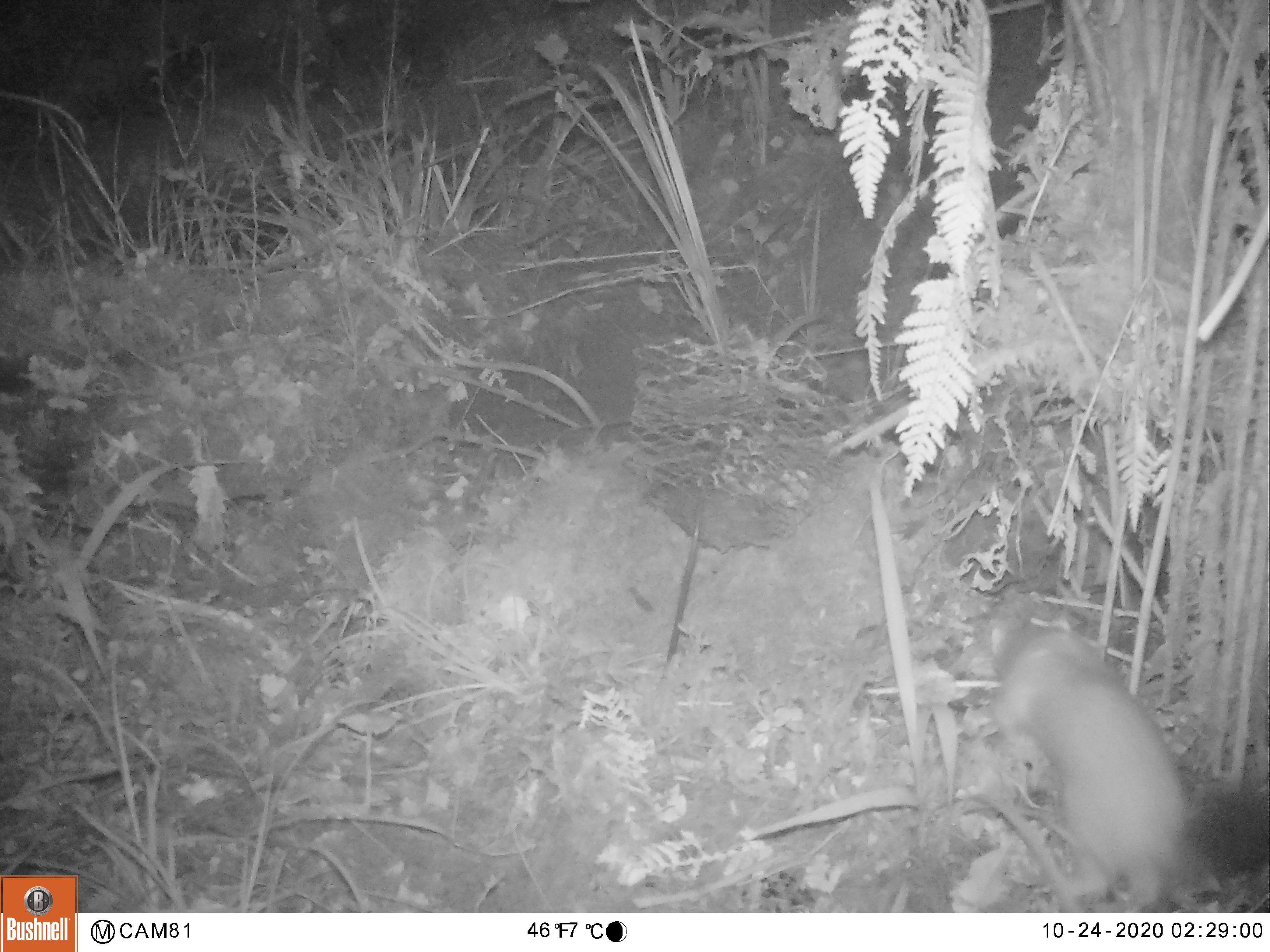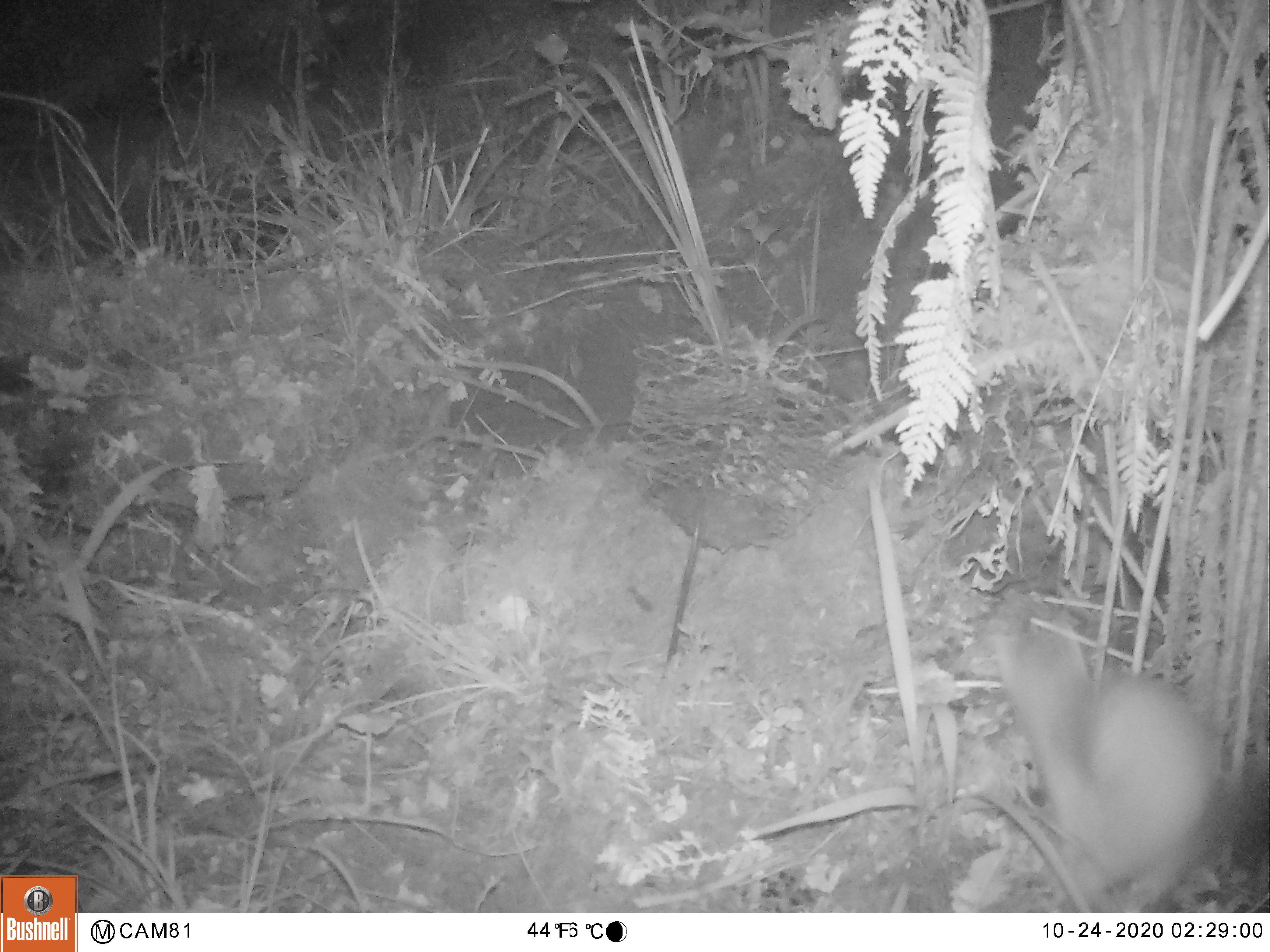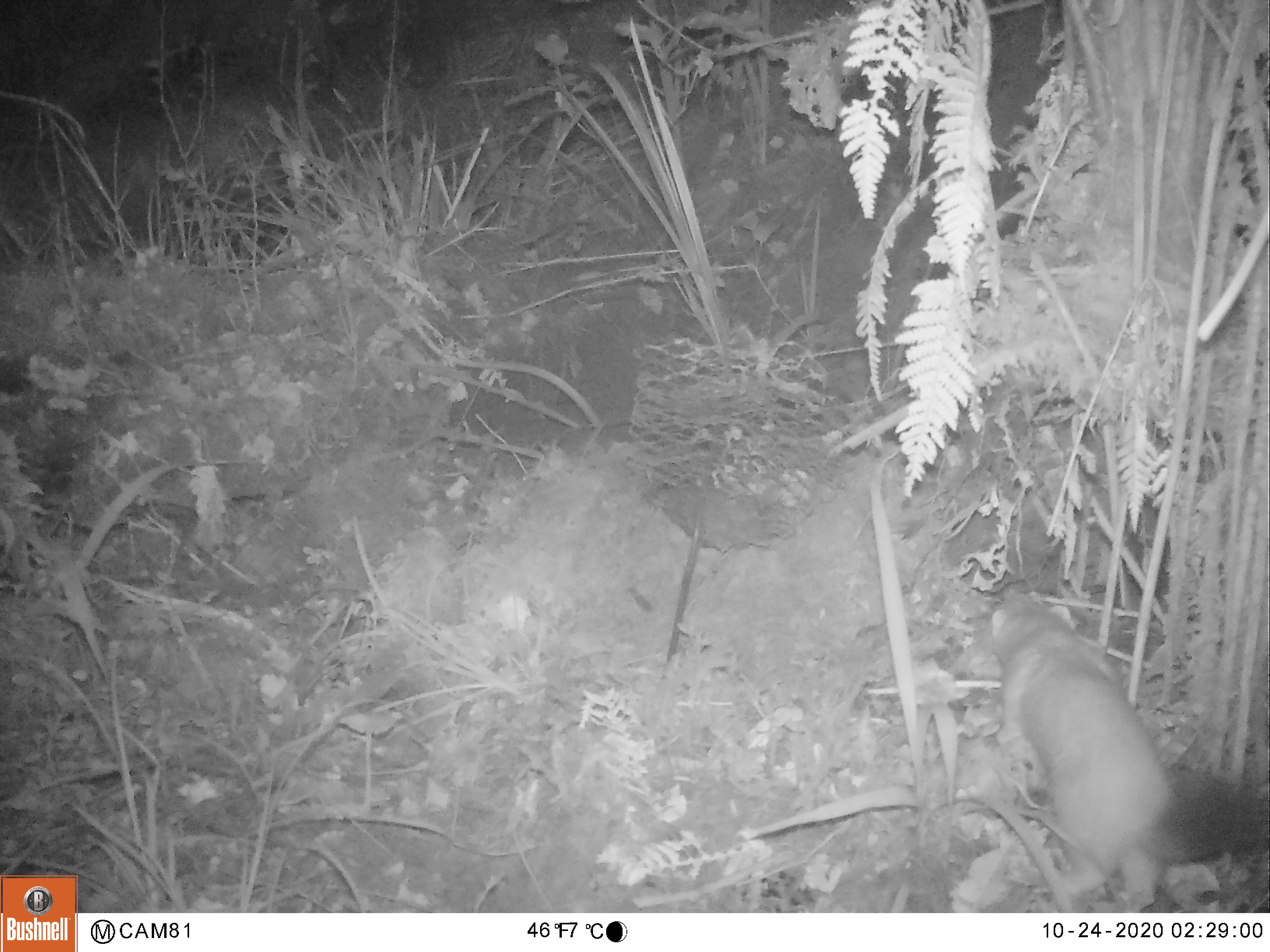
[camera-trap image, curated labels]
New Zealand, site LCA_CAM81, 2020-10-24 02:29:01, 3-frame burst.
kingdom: Animalia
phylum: Chordata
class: Mammalia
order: Carnivora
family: Mustelidae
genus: Mustela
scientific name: Mustela erminea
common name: stoat